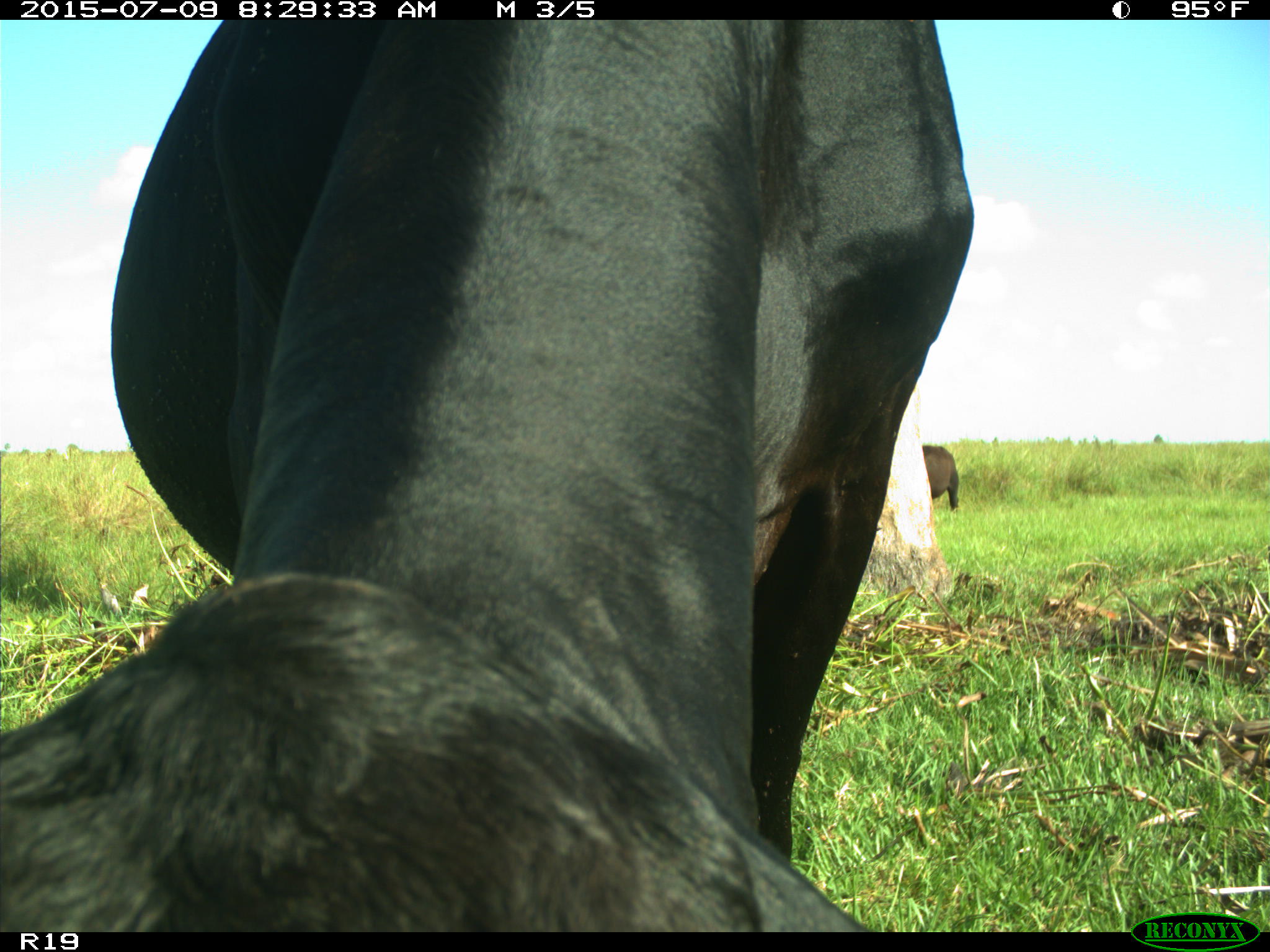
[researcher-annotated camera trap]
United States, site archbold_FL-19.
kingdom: Animalia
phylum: Chordata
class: Mammalia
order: Artiodactyla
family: Bovidae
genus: Bos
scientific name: Bos taurus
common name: domestic cow